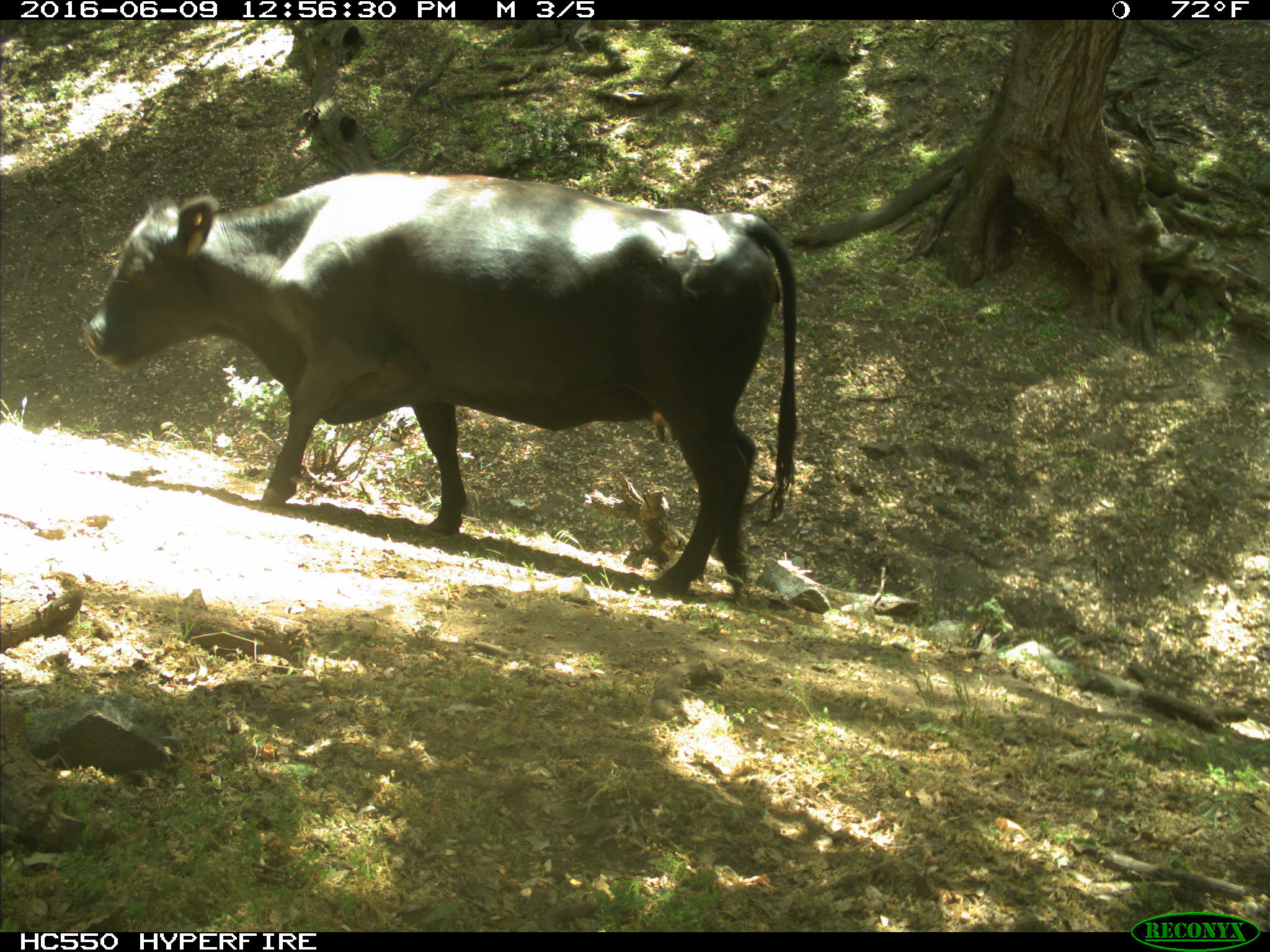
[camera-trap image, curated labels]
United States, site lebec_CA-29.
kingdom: Animalia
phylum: Chordata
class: Mammalia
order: Artiodactyla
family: Bovidae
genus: Bos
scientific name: Bos taurus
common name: domestic cow